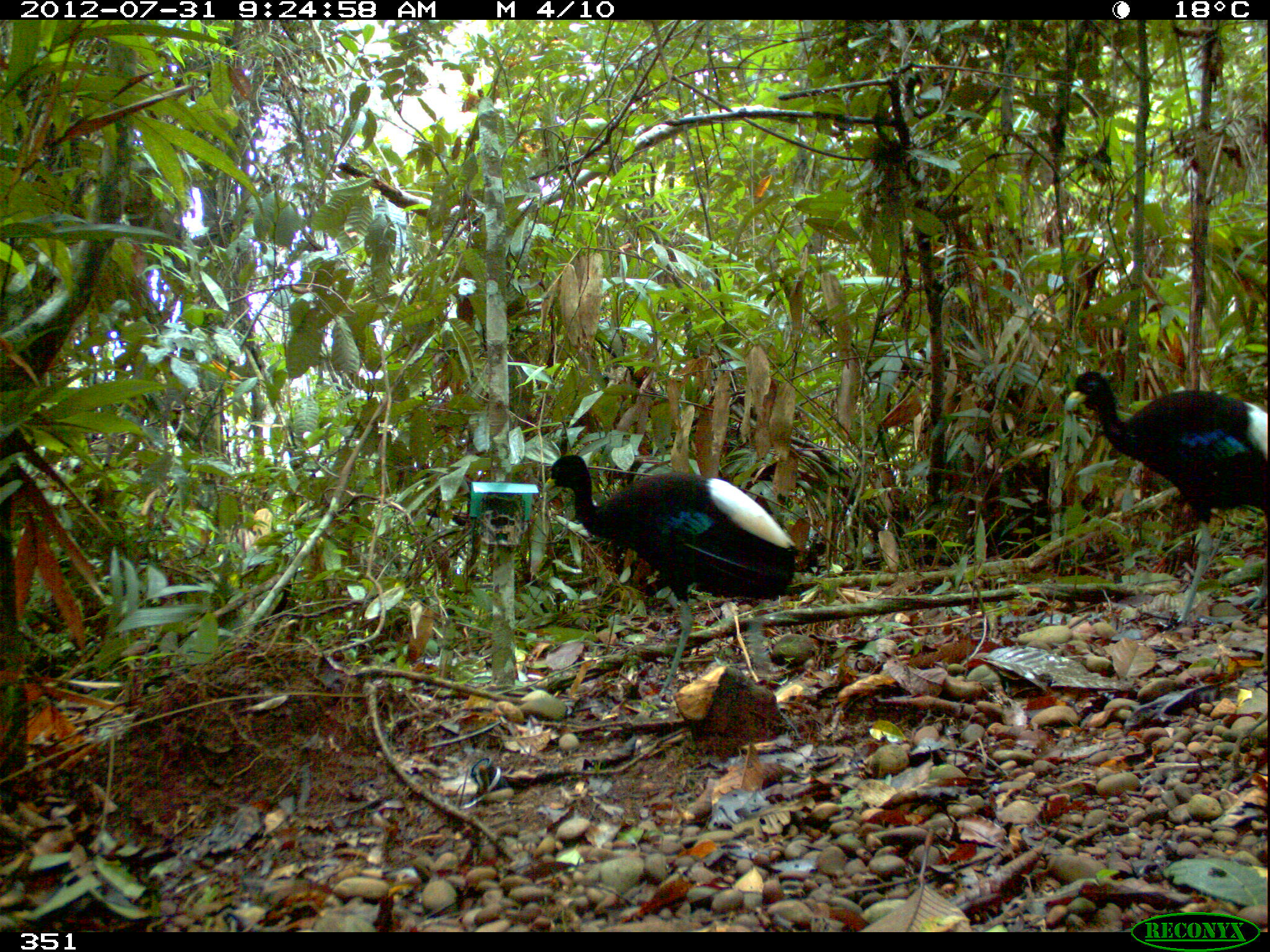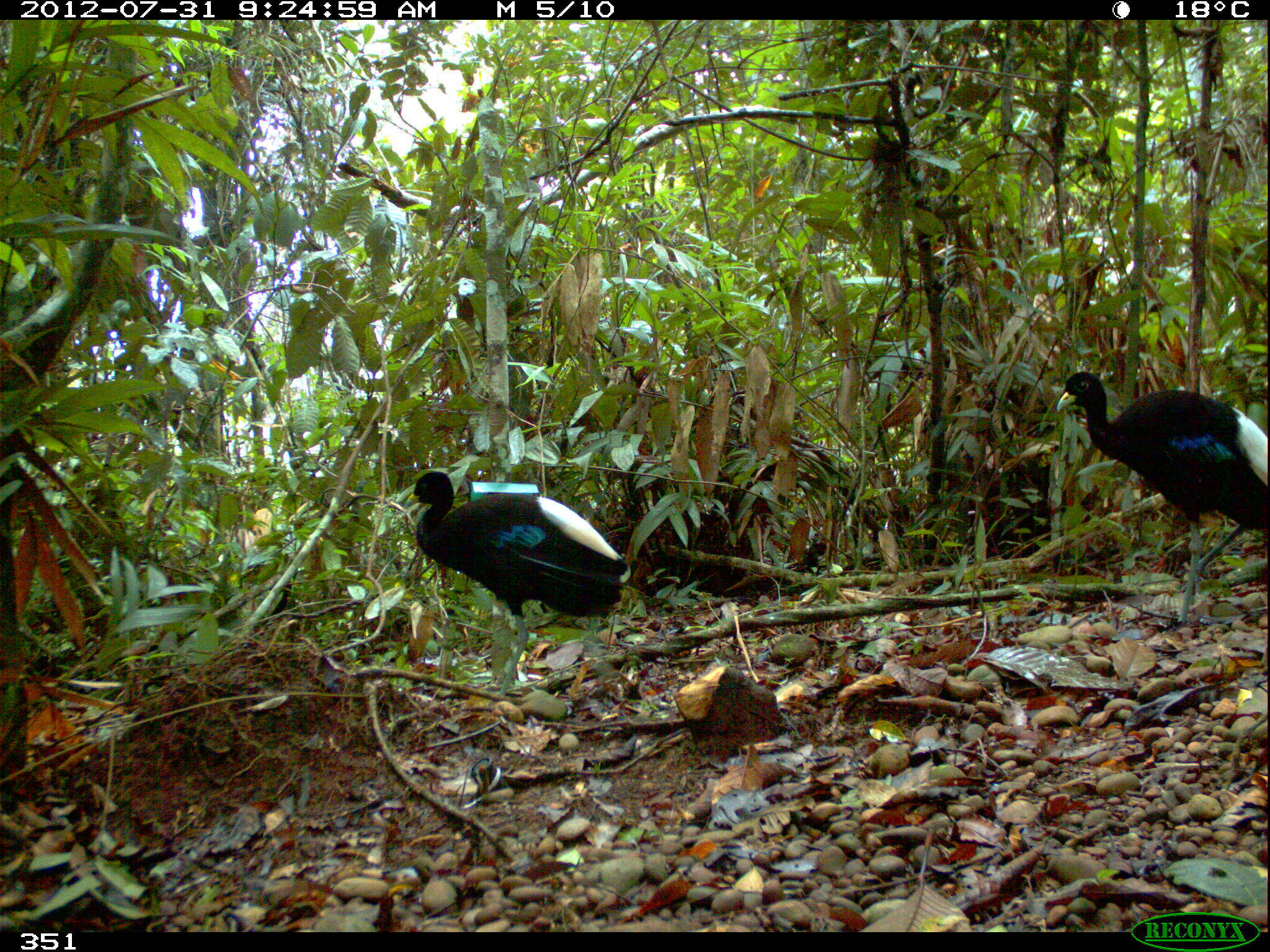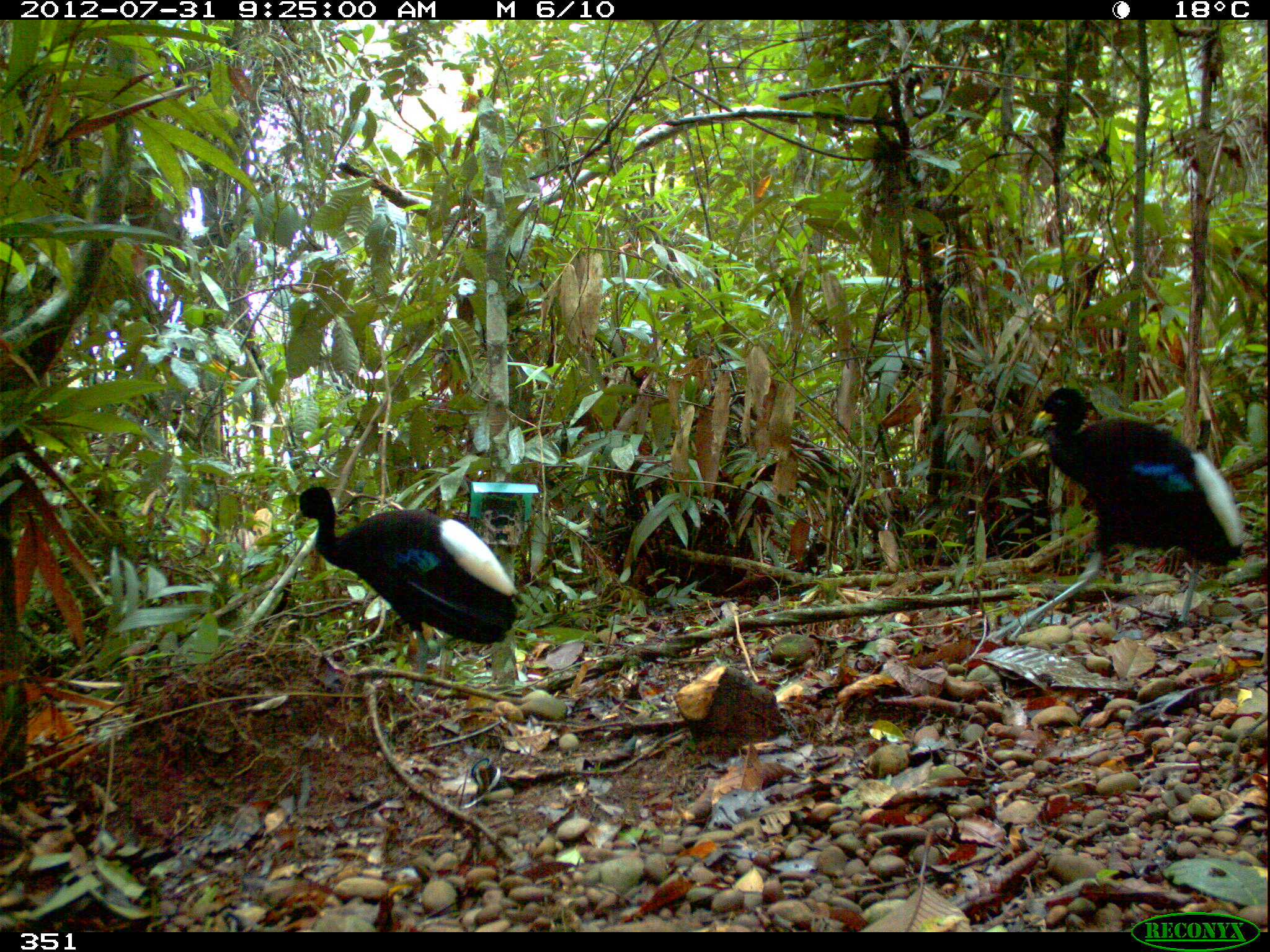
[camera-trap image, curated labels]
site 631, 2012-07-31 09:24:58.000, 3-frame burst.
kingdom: Animalia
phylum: Chordata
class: Aves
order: Gruiformes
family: Psophiidae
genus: Psophia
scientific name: Psophia leucoptera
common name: pale-winged trumpeter